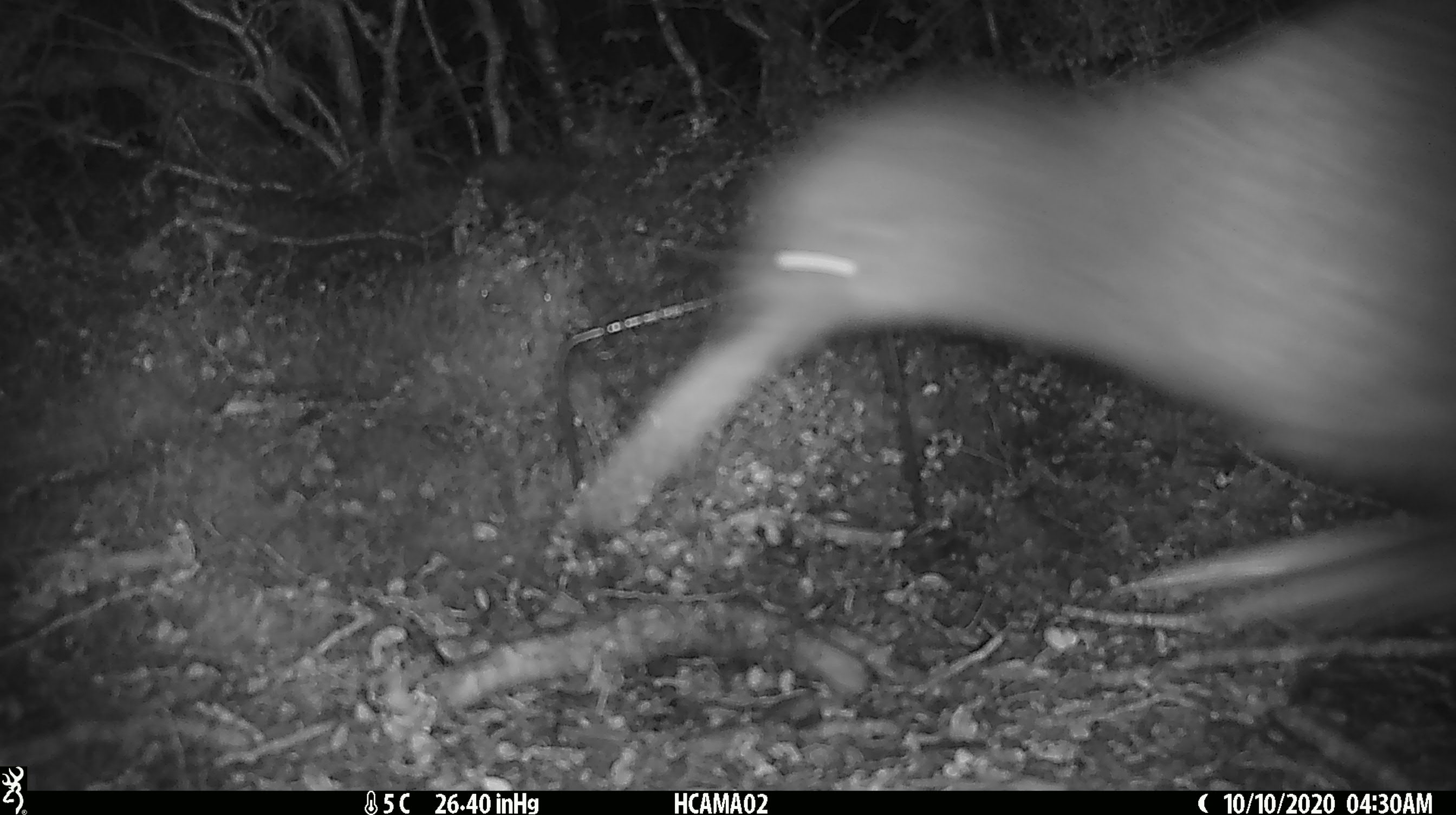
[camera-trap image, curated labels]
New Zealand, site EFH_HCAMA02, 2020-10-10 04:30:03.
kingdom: Animalia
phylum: Chordata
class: Aves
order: Apterygiformes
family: Apterygidae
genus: Apteryx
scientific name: Apteryx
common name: kiwi